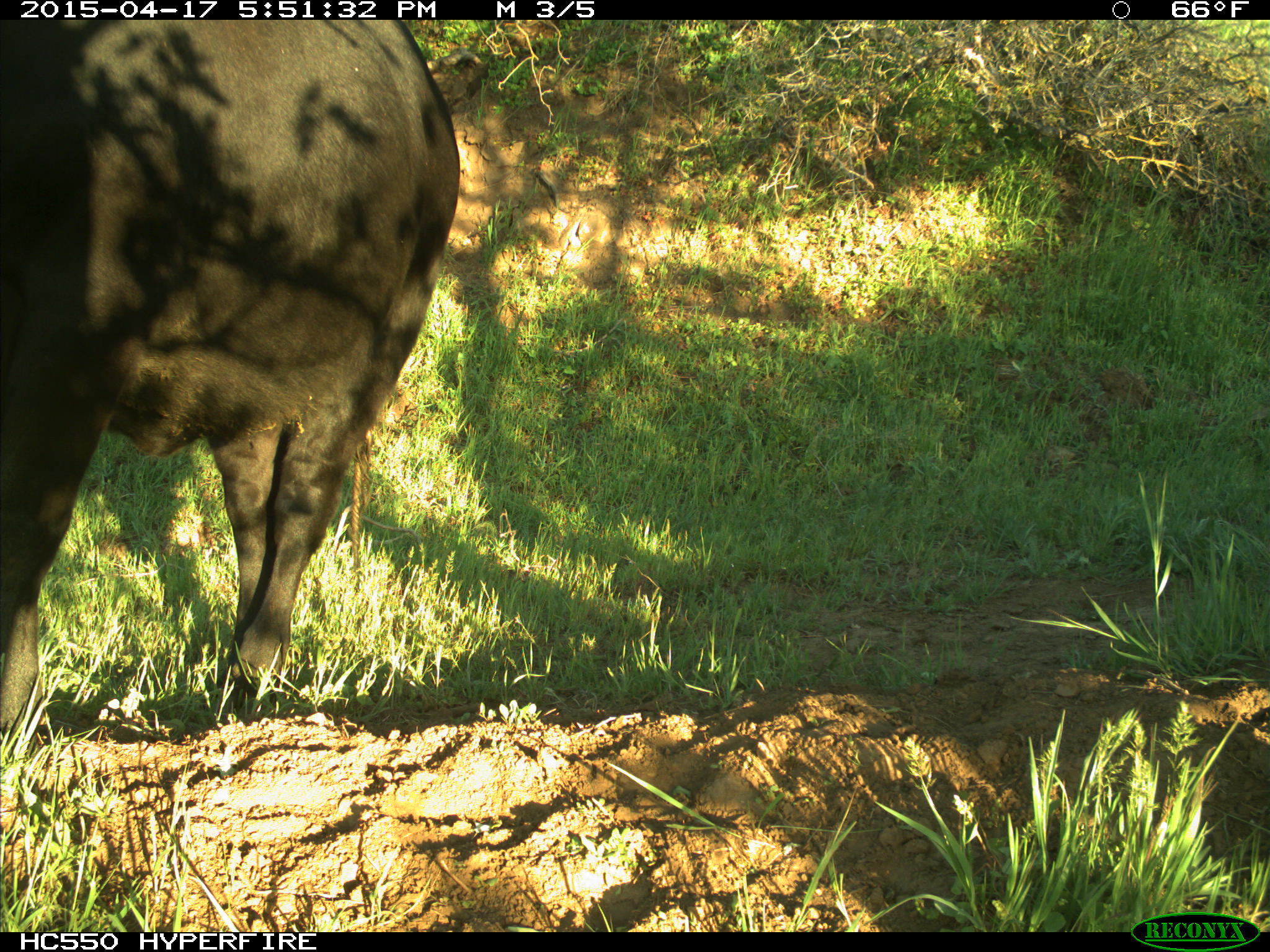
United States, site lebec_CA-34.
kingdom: Animalia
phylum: Chordata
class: Mammalia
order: Artiodactyla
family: Bovidae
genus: Bos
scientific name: Bos taurus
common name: domestic cow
Bos taurus (domestic cow).